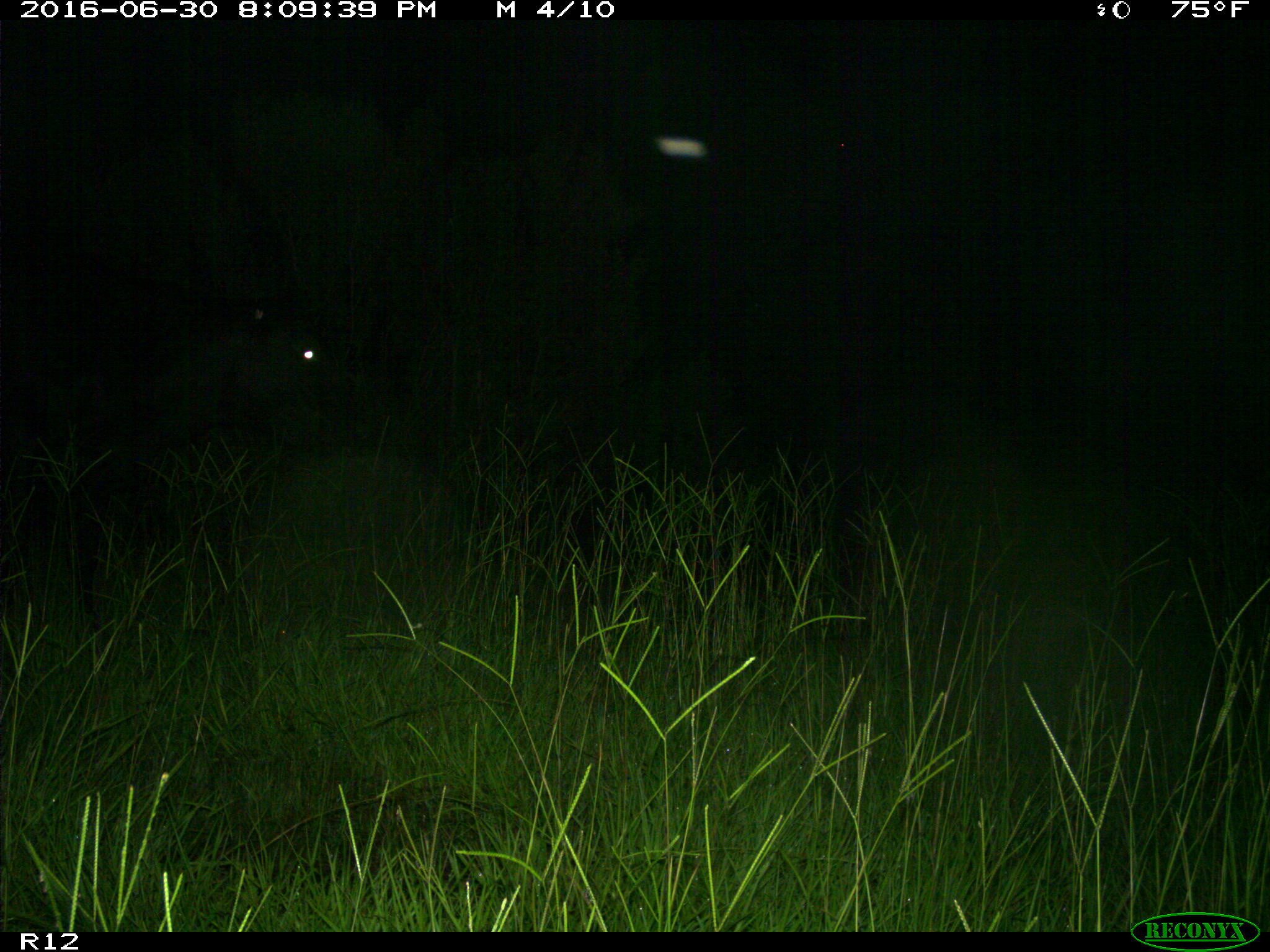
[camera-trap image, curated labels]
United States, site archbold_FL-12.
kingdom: Animalia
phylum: Chordata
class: Mammalia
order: Artiodactyla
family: Bovidae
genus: Bos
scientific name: Bos taurus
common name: domestic cow